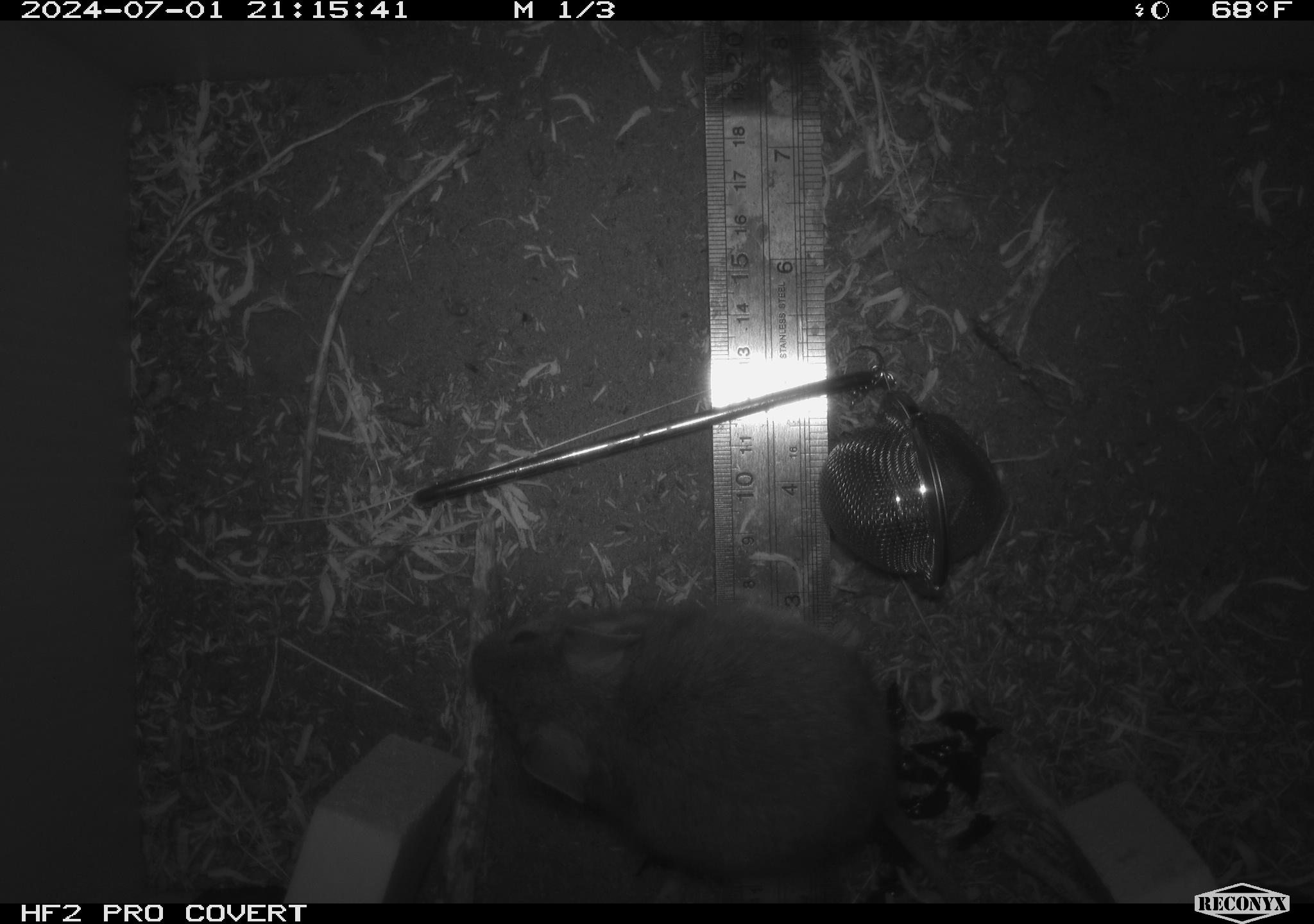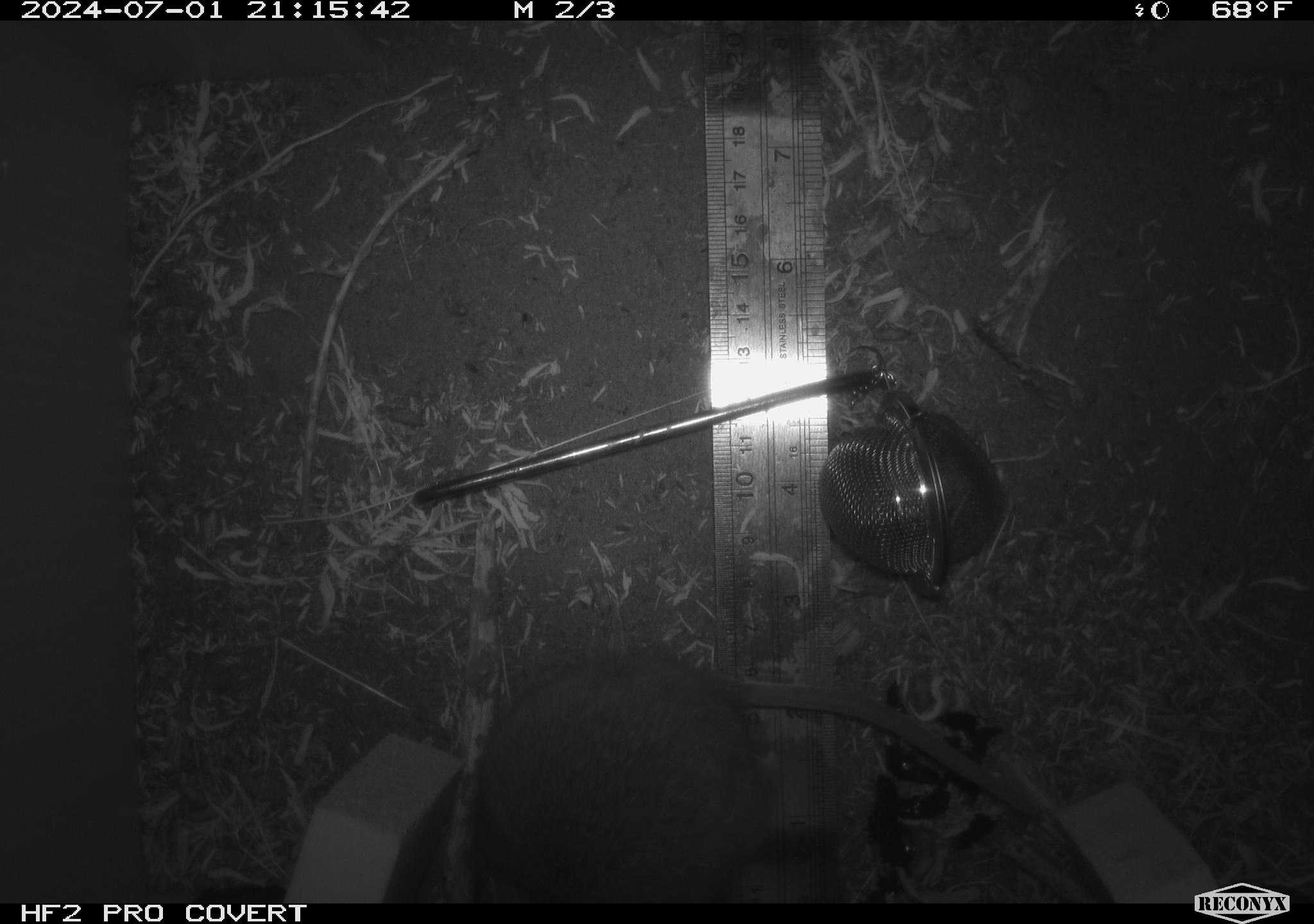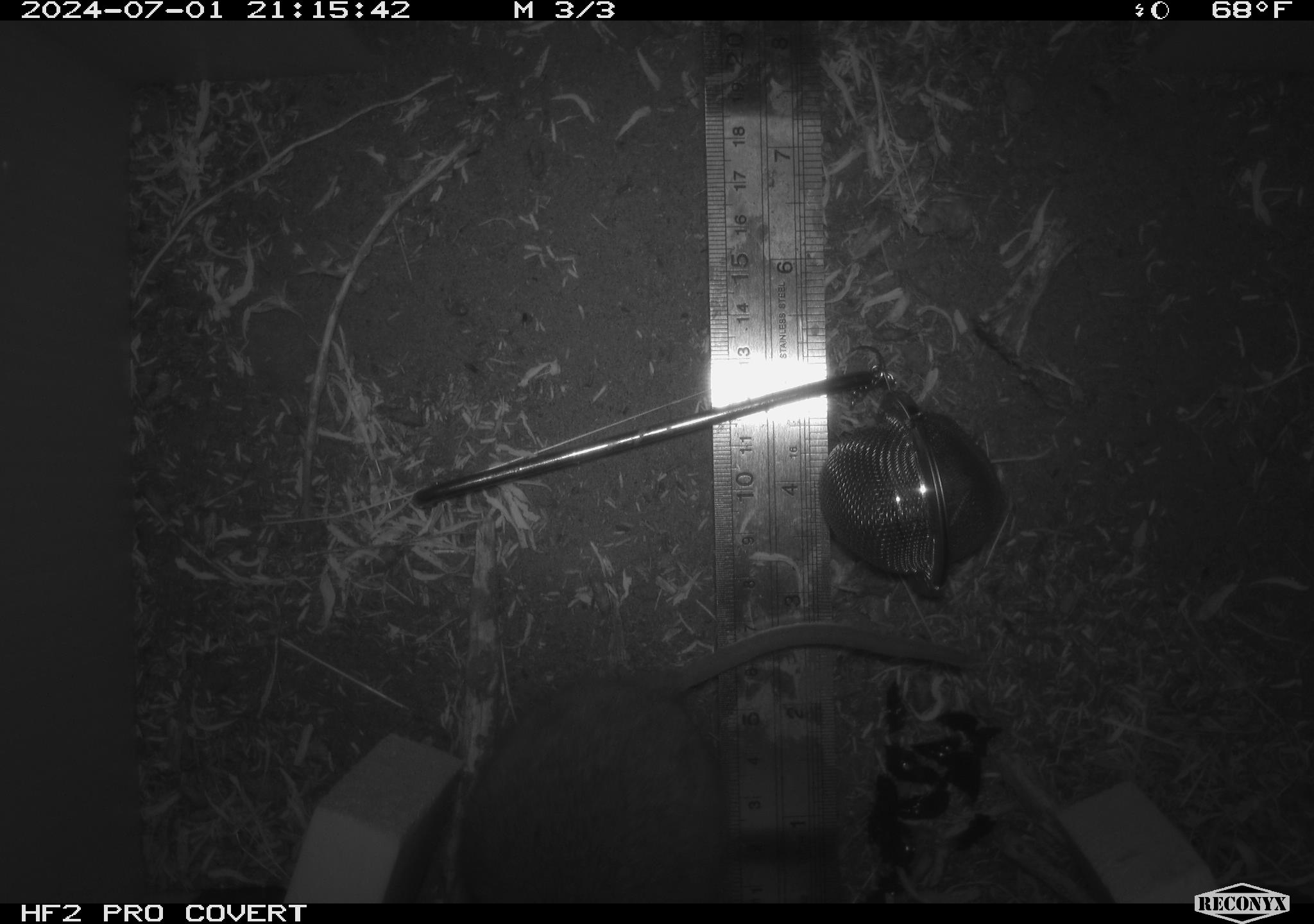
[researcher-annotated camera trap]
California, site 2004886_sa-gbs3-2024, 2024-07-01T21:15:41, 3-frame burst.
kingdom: Animalia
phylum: Chordata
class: Mammalia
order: Rodentia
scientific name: Rodentia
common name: woodrat or rat or mouse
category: woodrat or rat or mouse species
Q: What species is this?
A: Woodrat or rat or mouse species (woodrat or rat or mouse) (Rodentia).